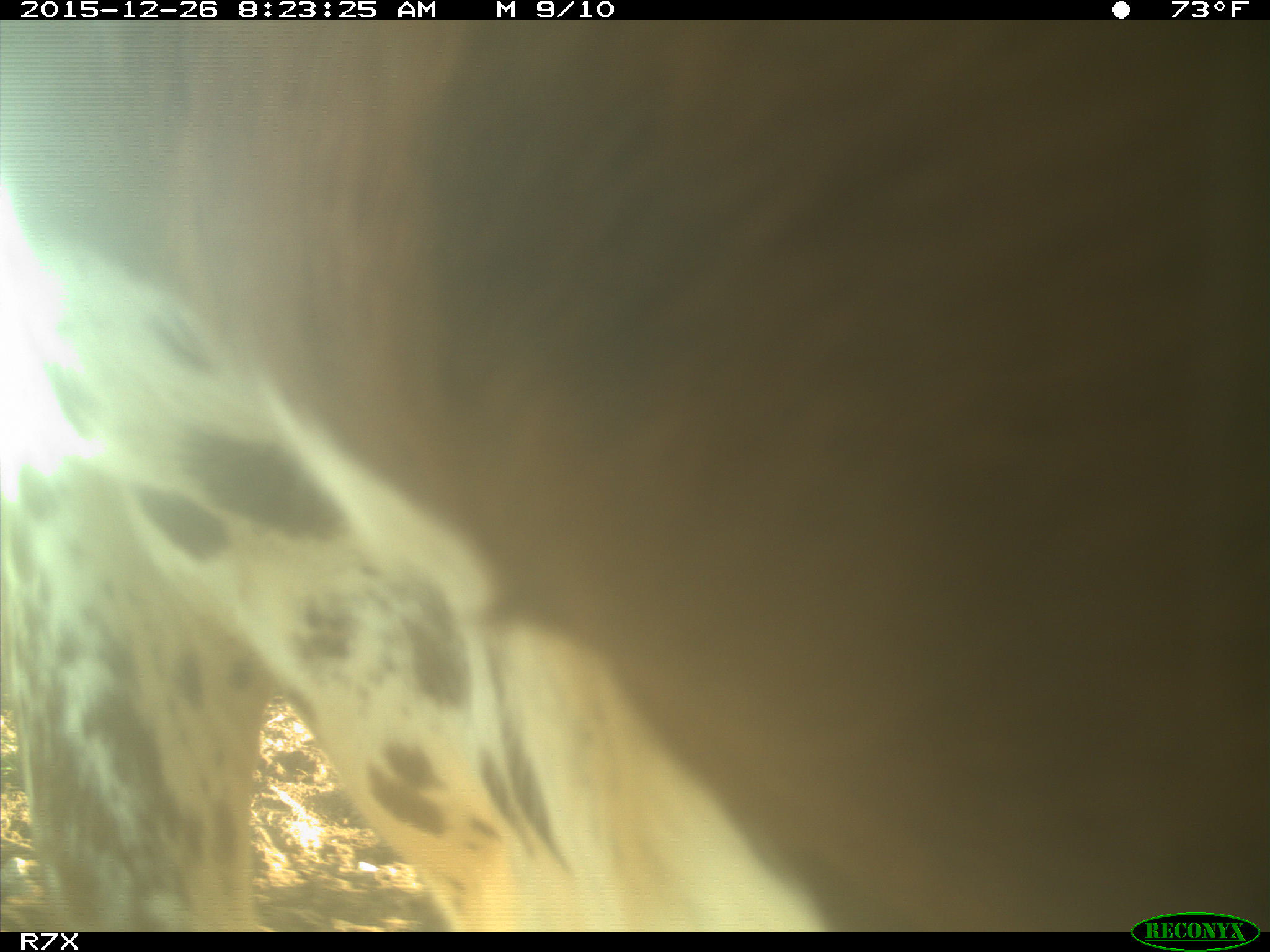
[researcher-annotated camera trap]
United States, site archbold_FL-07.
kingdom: Animalia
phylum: Chordata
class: Mammalia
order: Artiodactyla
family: Bovidae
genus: Bos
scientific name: Bos taurus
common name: domestic cow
Bos taurus (domestic cow).